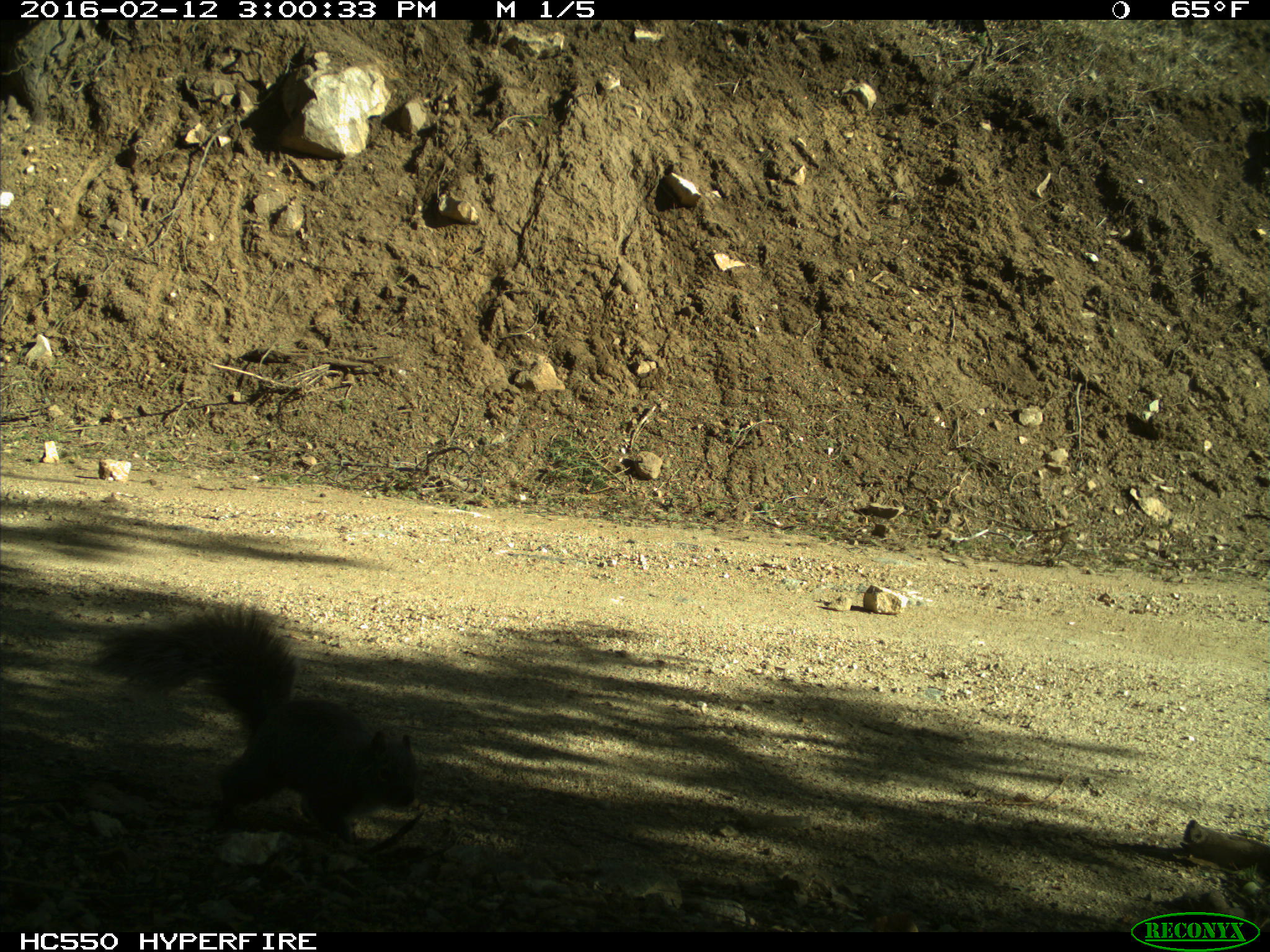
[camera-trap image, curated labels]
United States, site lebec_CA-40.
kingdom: Animalia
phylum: Chordata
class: Mammalia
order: Rodentia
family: Sciuridae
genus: Sciurus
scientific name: Sciurus carolinensis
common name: eastern gray squirrel